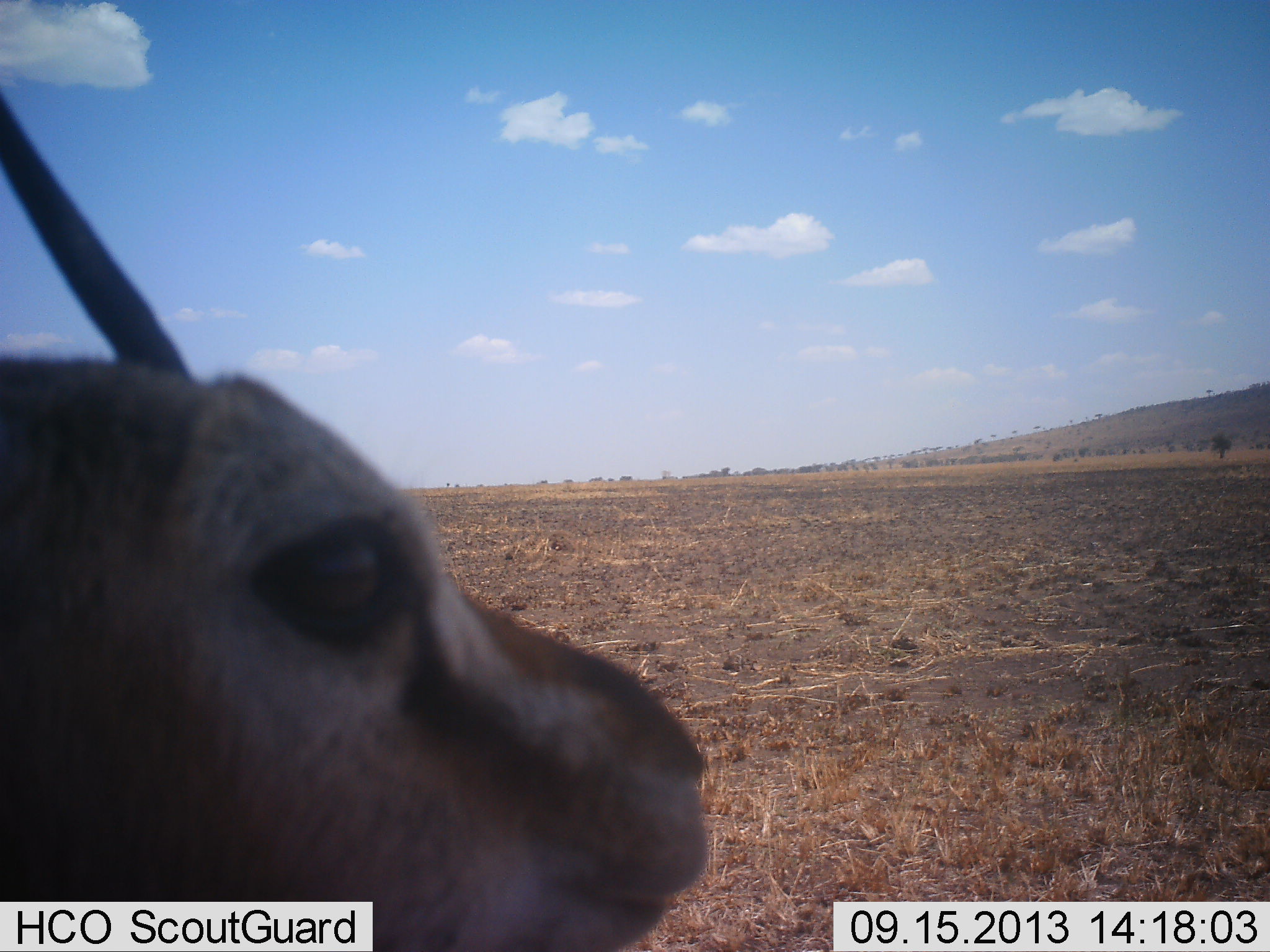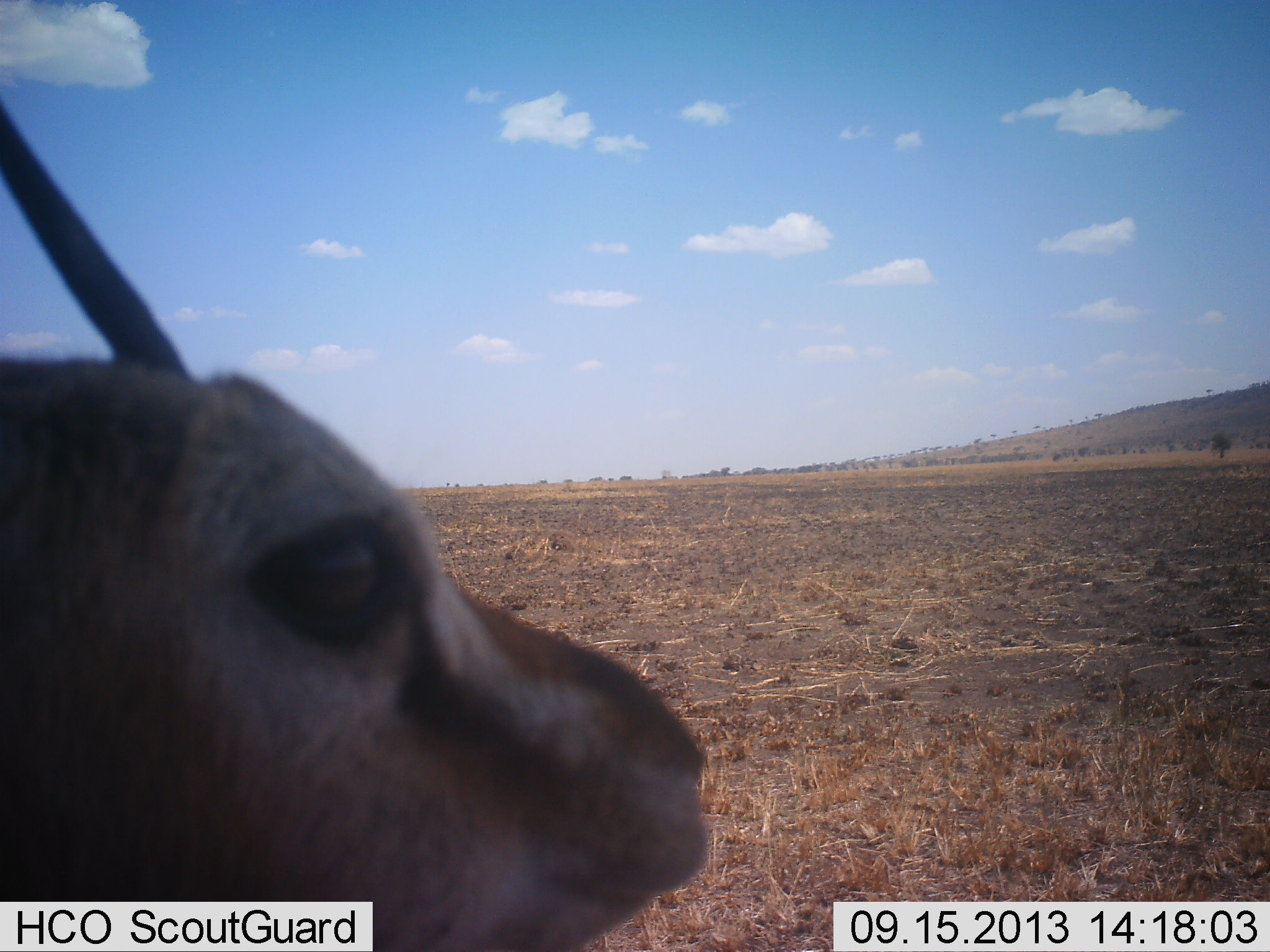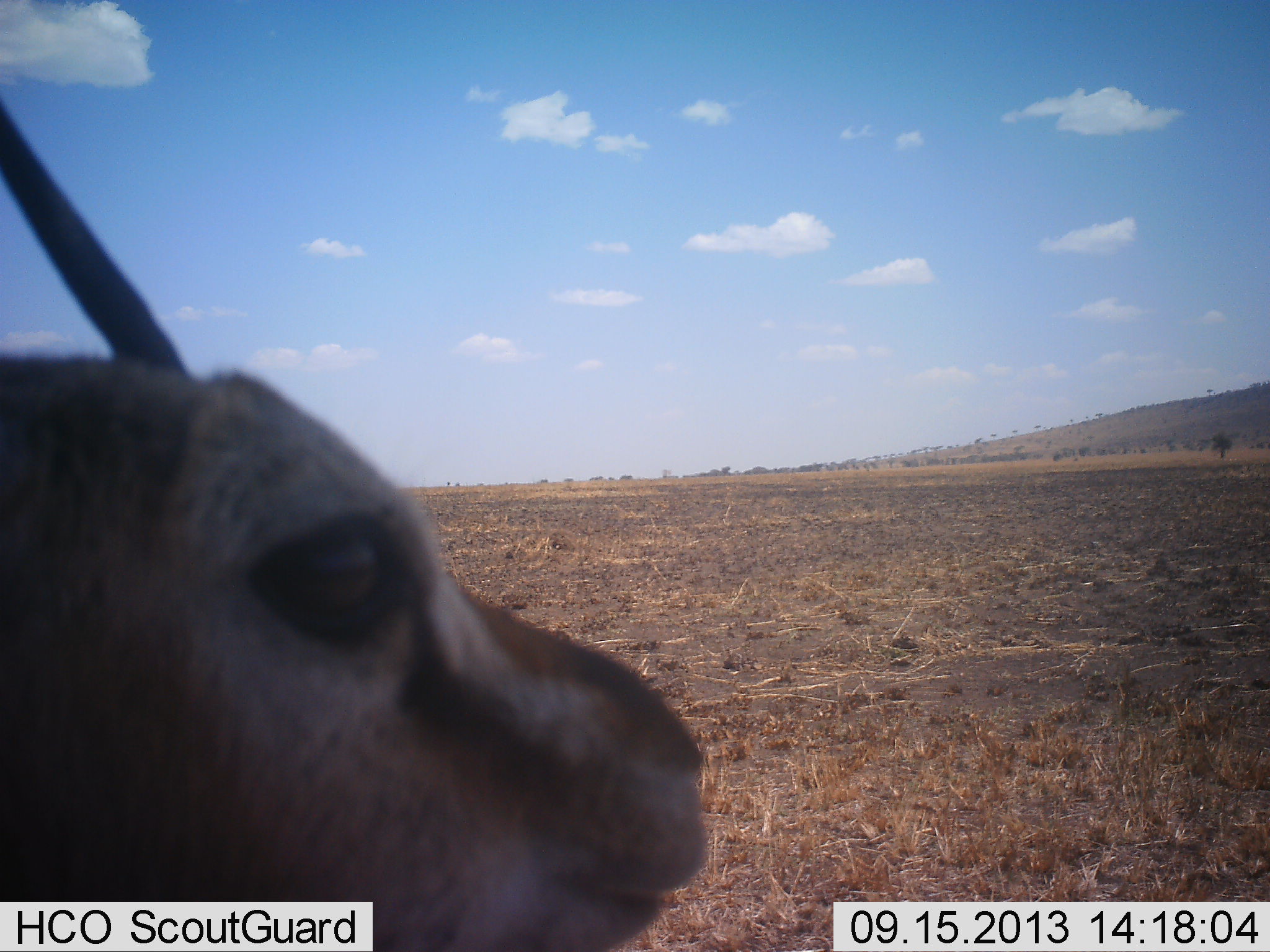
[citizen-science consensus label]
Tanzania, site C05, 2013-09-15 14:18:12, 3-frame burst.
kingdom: Animalia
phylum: Chordata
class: Mammalia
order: Artiodactyla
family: Bovidae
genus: Eudorcas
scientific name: Eudorcas thomsonii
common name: thomson's gazelle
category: gazellethomsons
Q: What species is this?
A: Gazellethomsons (thomson's gazelle) (Eudorcas thomsonii).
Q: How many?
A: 1.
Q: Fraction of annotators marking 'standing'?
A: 90%.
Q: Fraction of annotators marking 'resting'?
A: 10%.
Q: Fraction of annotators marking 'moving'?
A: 0%.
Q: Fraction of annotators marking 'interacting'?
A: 0%.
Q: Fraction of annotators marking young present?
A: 0%.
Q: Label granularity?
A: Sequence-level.